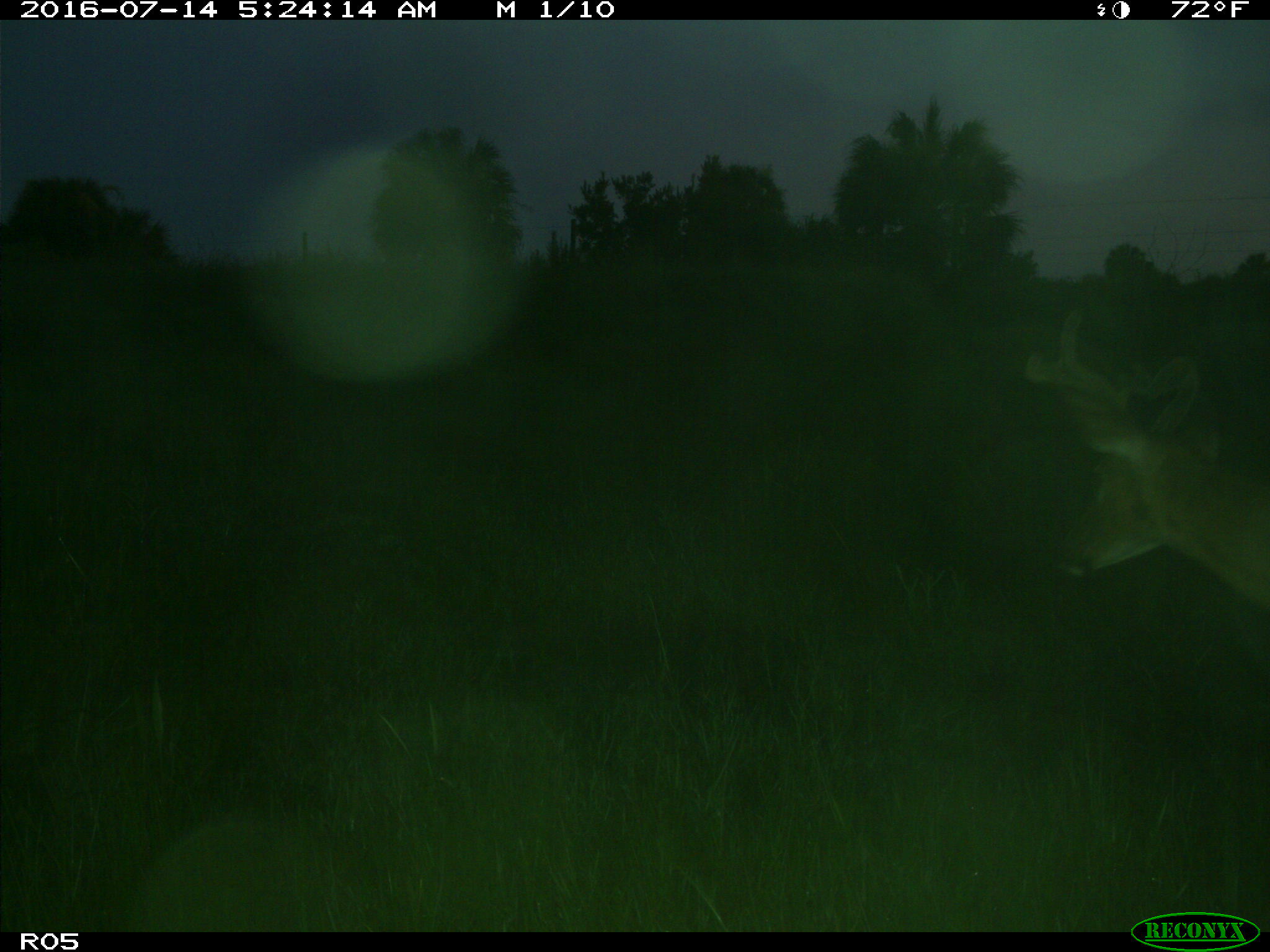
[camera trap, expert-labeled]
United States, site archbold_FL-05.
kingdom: Animalia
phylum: Chordata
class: Mammalia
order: Artiodactyla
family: Cervidae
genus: Odocoileus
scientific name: Odocoileus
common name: deer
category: unidentified deer